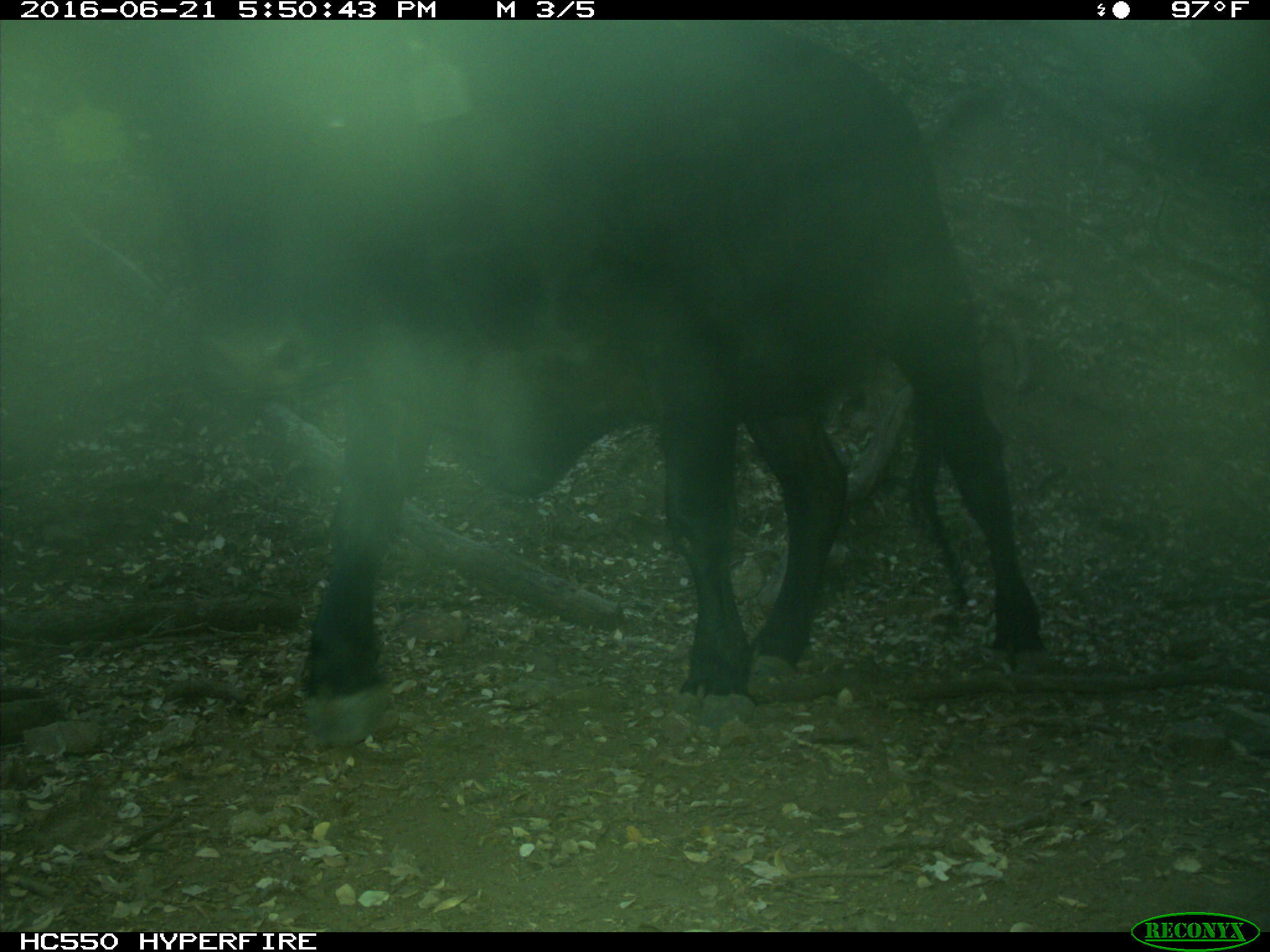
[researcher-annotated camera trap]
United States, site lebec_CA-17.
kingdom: Animalia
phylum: Chordata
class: Mammalia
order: Artiodactyla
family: Bovidae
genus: Bos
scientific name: Bos taurus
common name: domestic cow